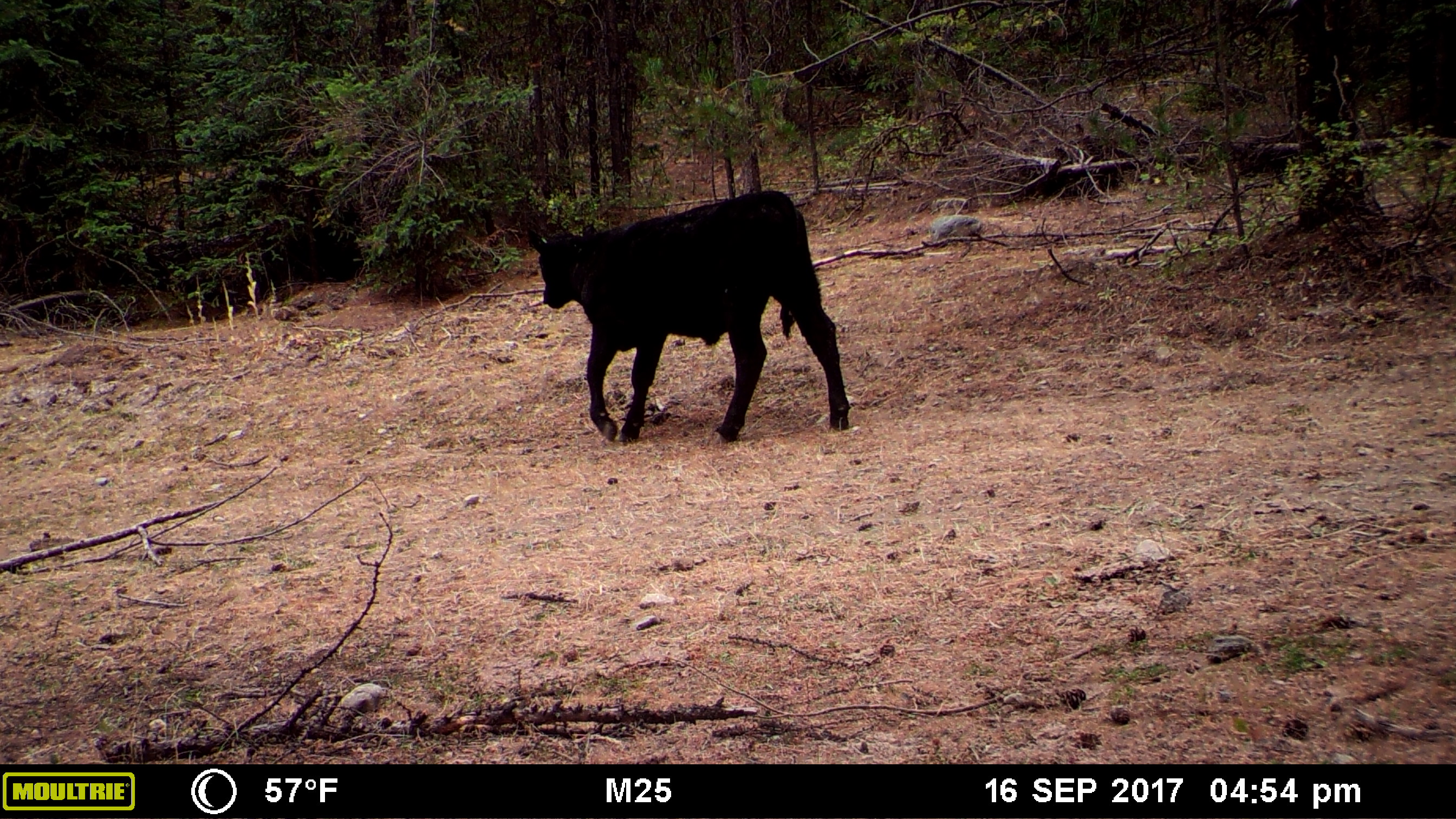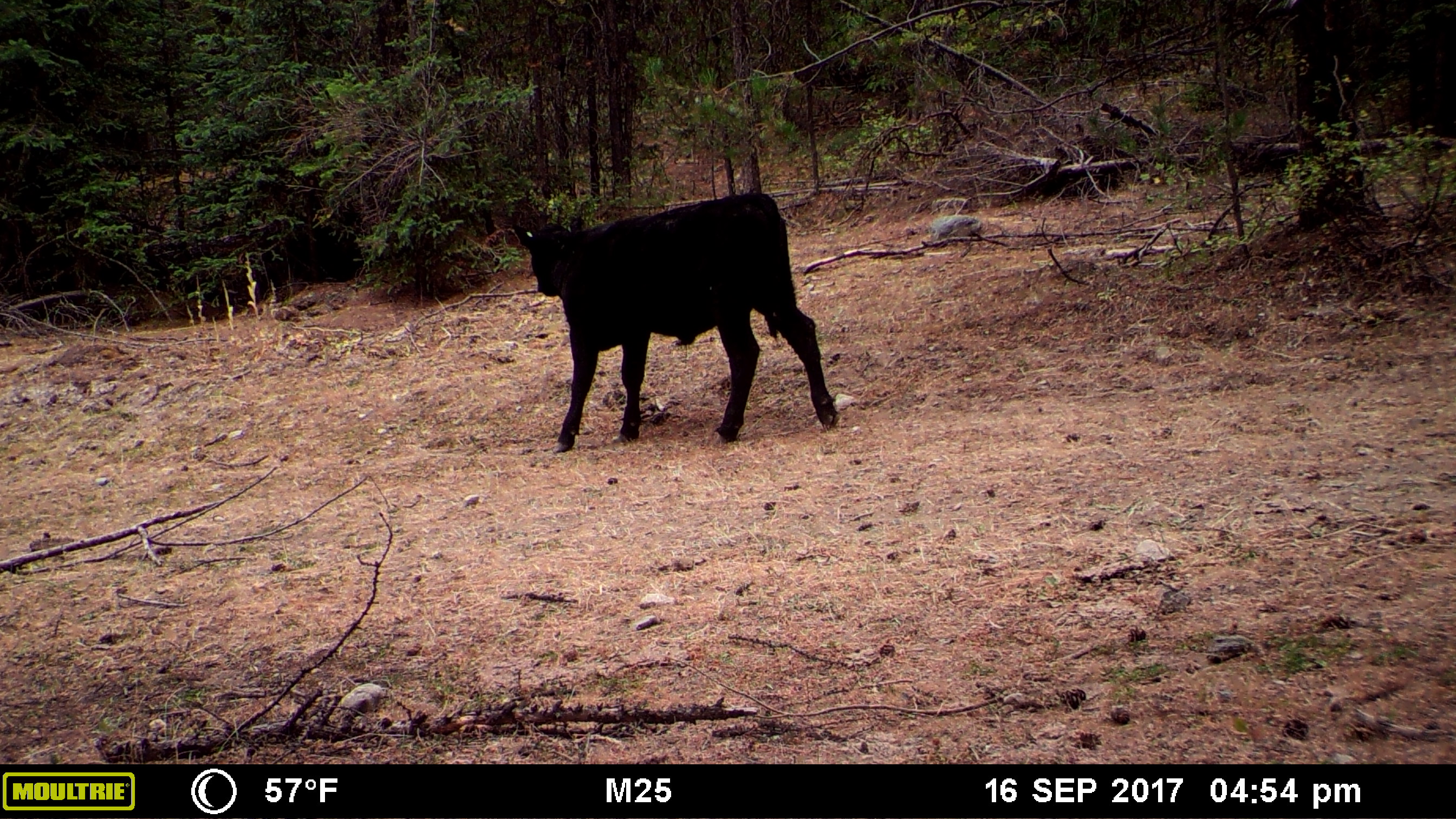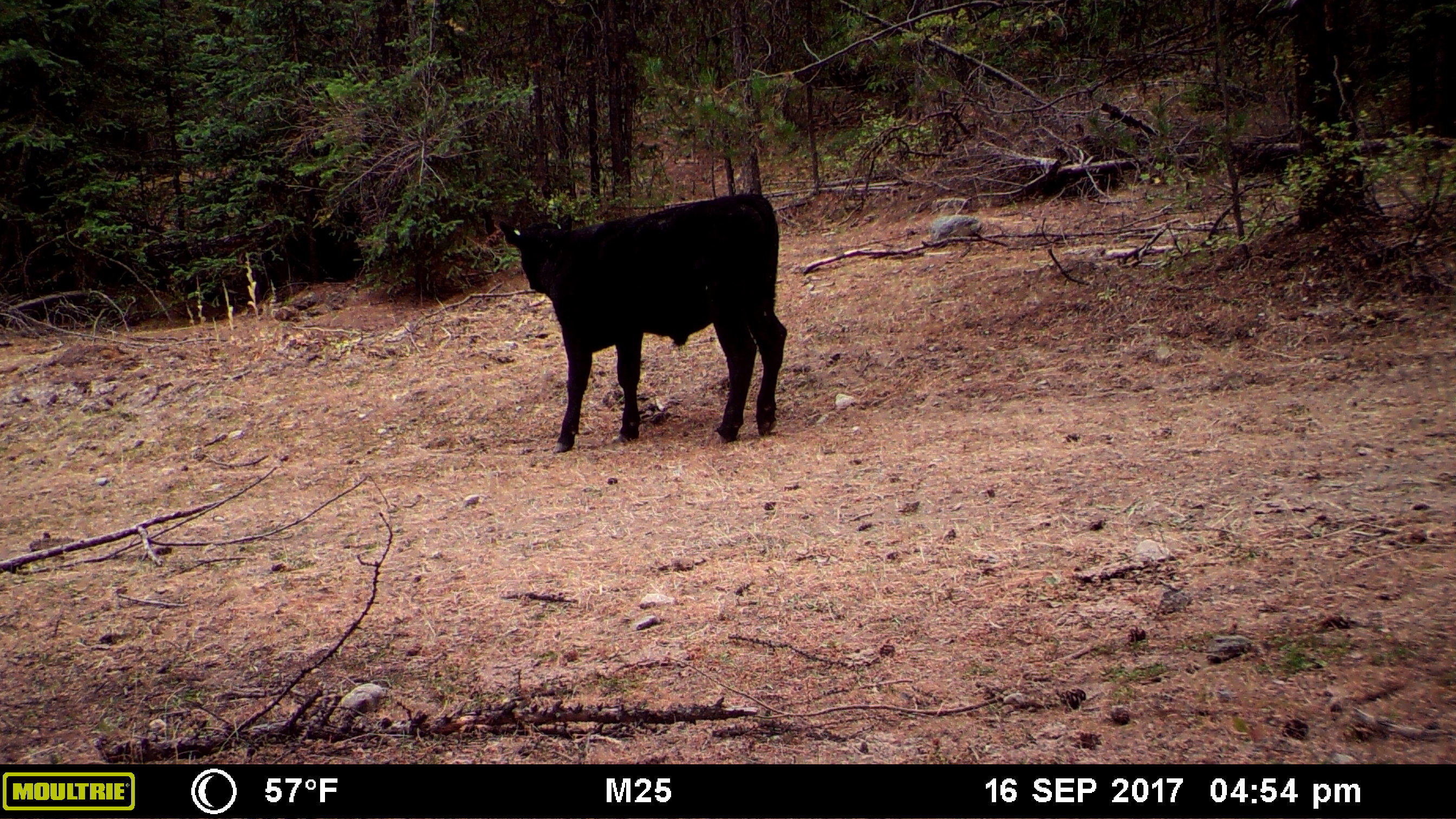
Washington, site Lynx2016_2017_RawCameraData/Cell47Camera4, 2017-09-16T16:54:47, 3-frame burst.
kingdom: Animalia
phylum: Chordata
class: Mammalia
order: Artiodactyla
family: Bovidae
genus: Bos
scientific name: Bos taurus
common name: domestic cattle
Domestic cattle (Bos taurus). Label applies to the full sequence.